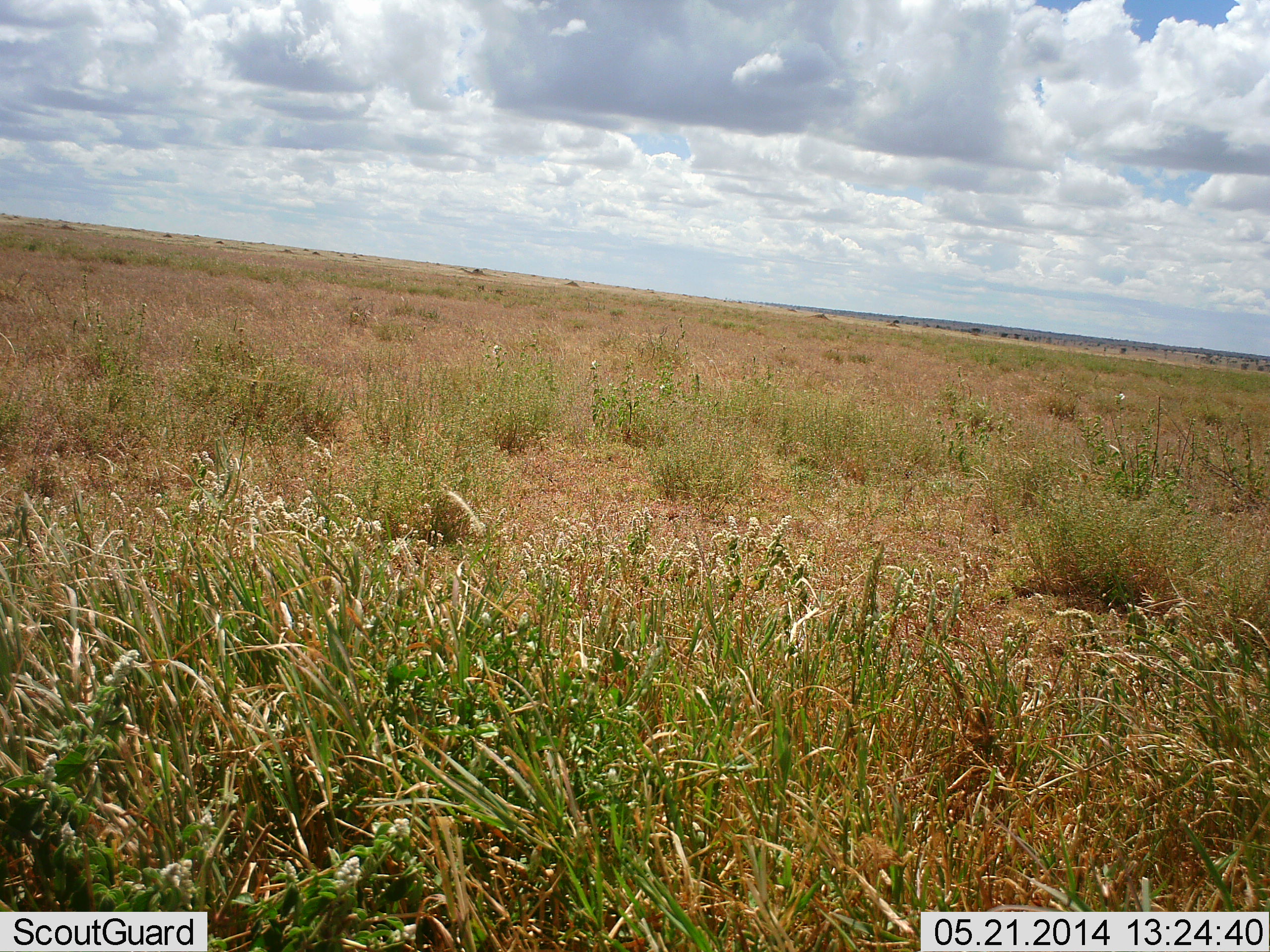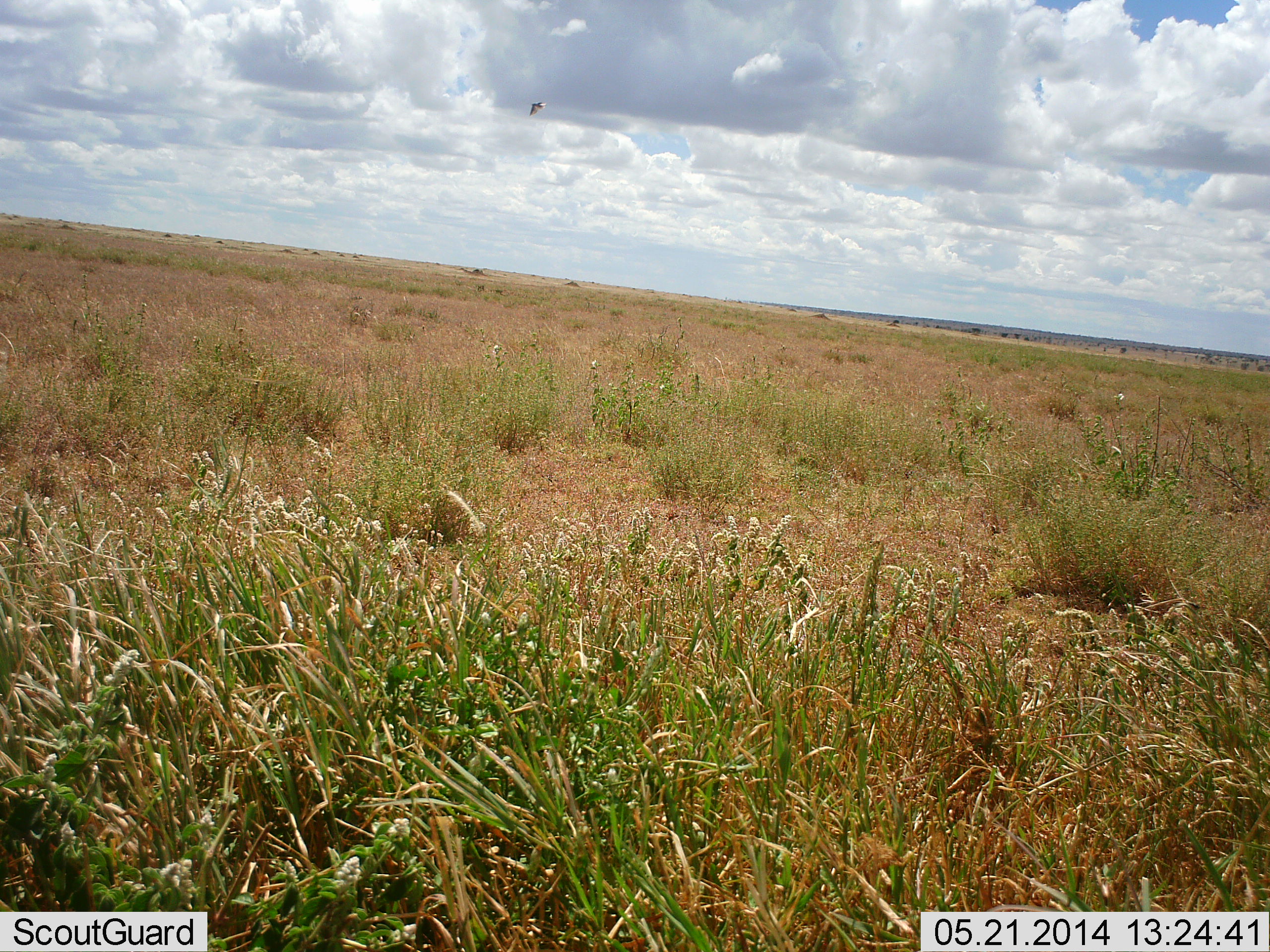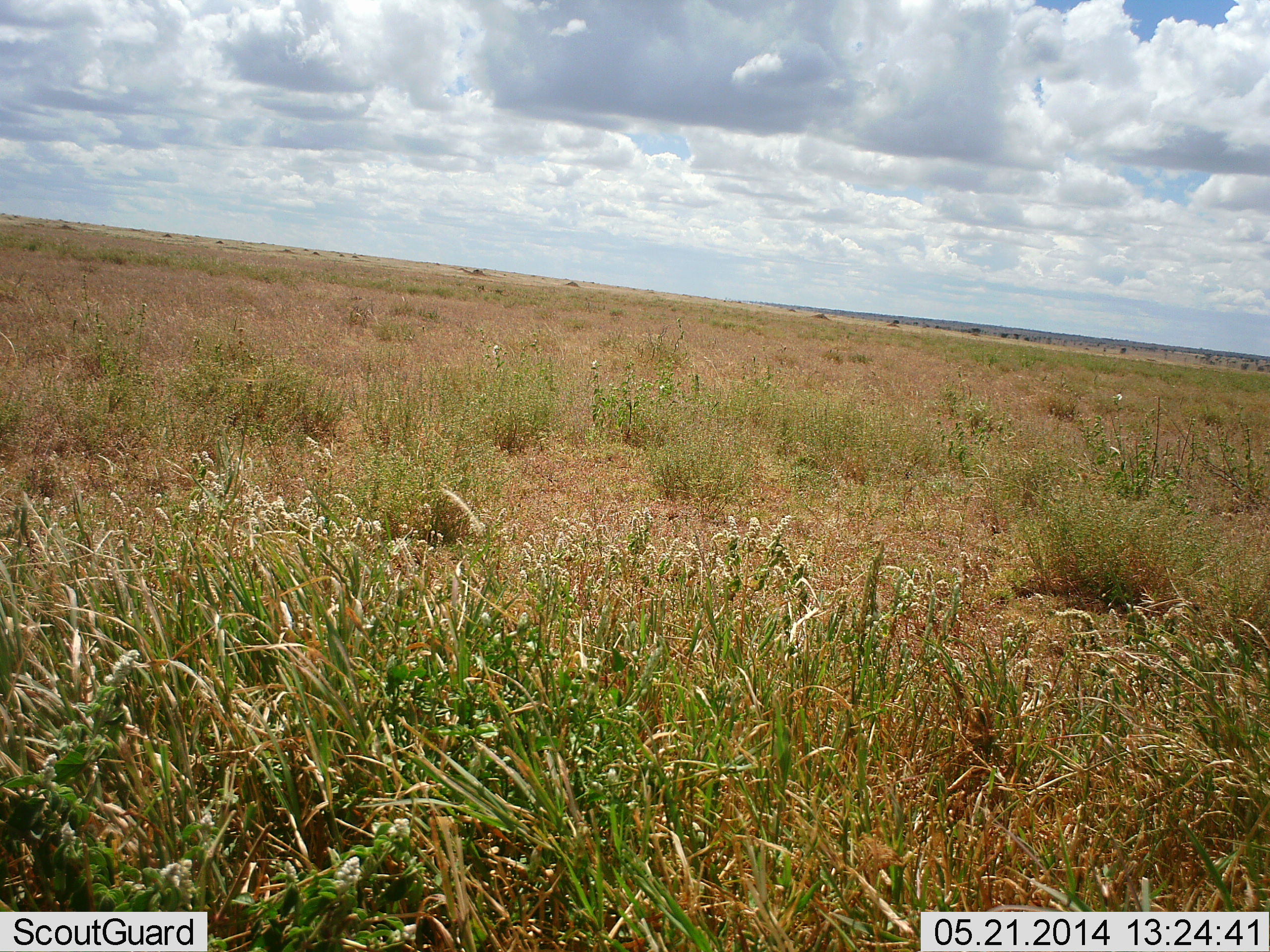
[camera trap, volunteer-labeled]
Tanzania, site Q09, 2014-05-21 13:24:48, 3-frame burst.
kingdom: Animalia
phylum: Chordata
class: Aves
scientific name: Aves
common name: bird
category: otherbird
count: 1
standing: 0%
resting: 0%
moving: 100%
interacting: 0%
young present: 0%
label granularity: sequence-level